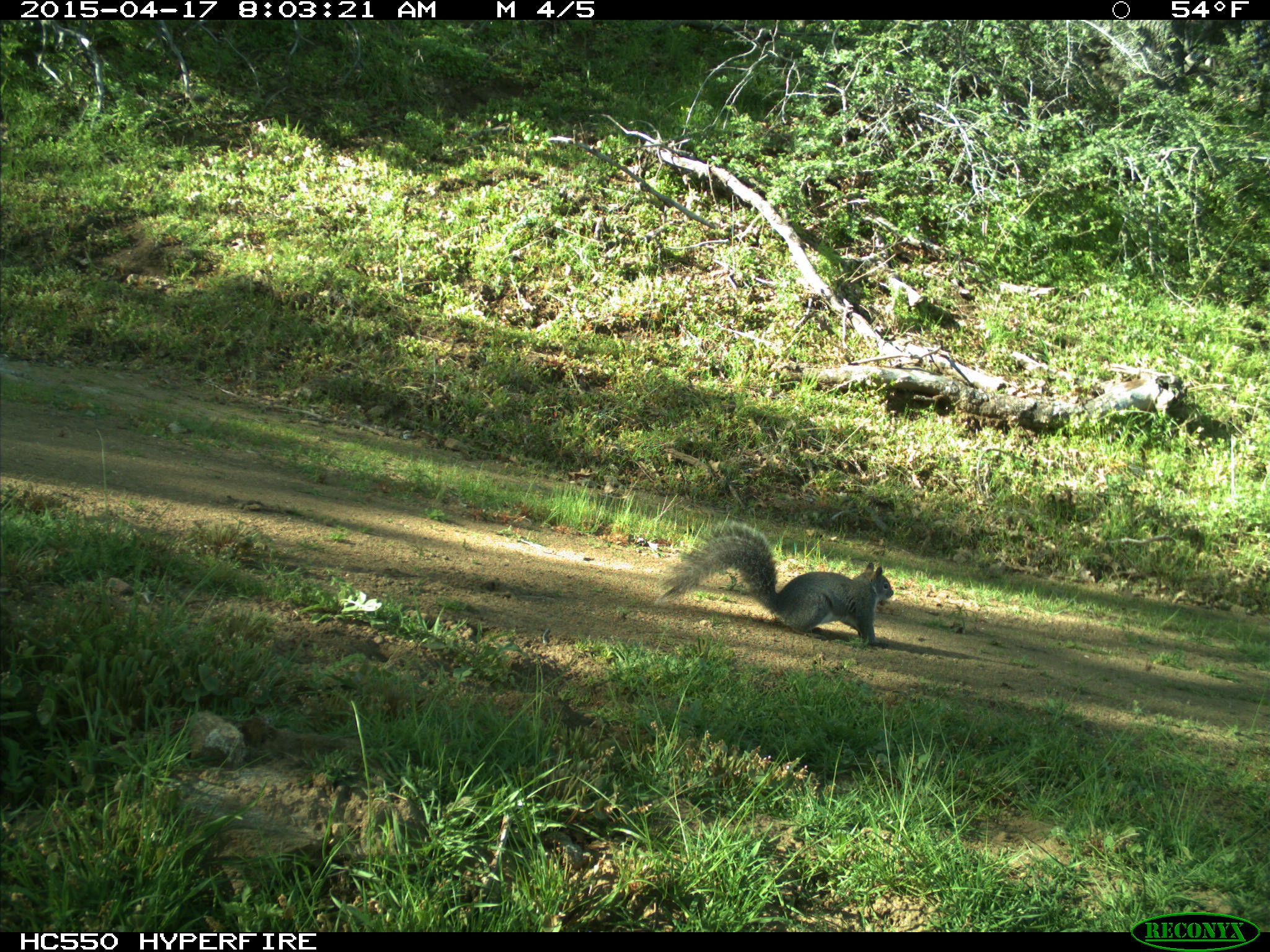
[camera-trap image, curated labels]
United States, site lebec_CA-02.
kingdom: Animalia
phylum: Chordata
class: Mammalia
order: Rodentia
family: Sciuridae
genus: Sciurus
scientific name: Sciurus carolinensis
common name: eastern gray squirrel